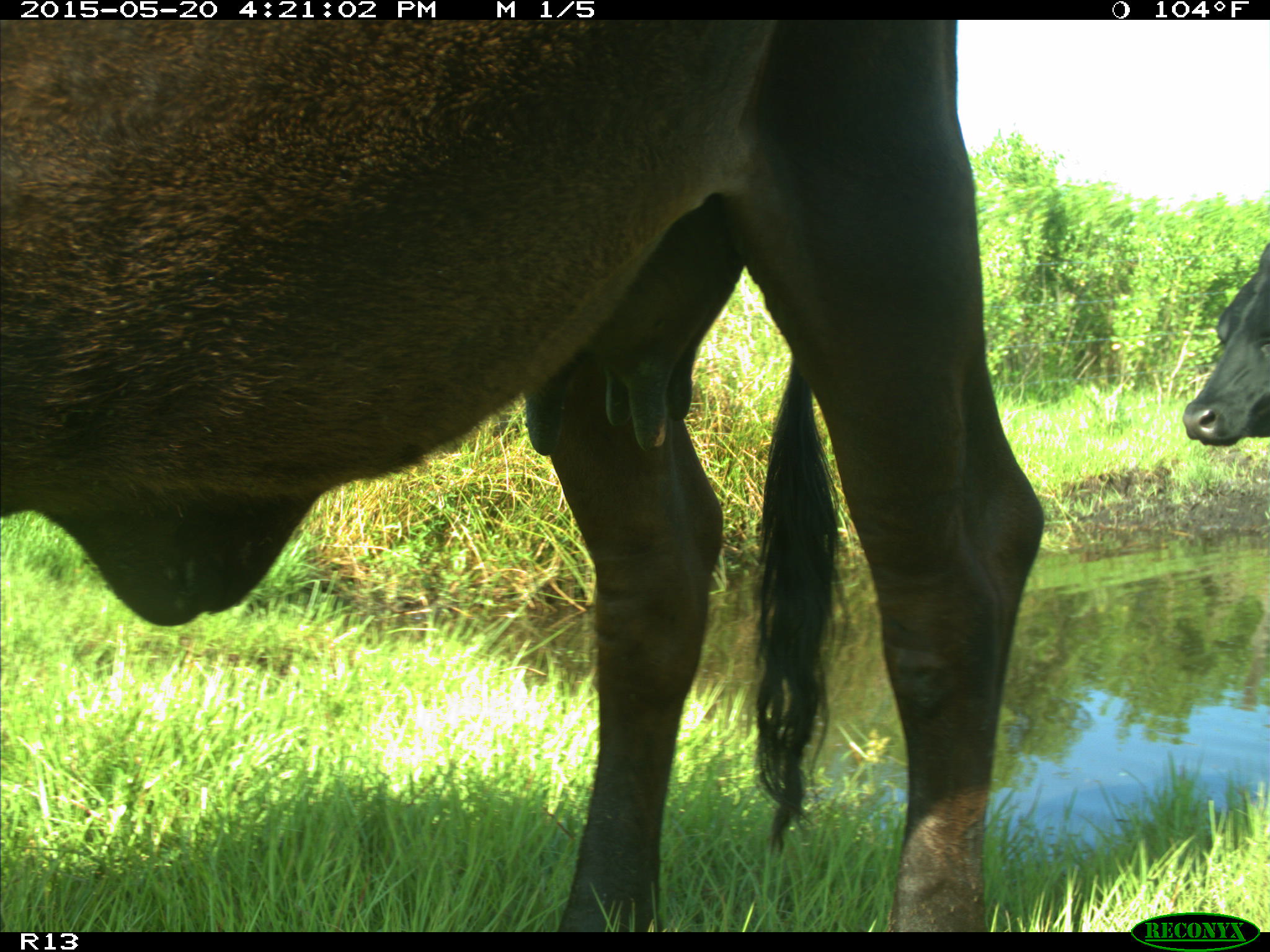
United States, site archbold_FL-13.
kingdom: Animalia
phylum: Chordata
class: Mammalia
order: Artiodactyla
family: Bovidae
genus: Bos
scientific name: Bos taurus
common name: domestic cow